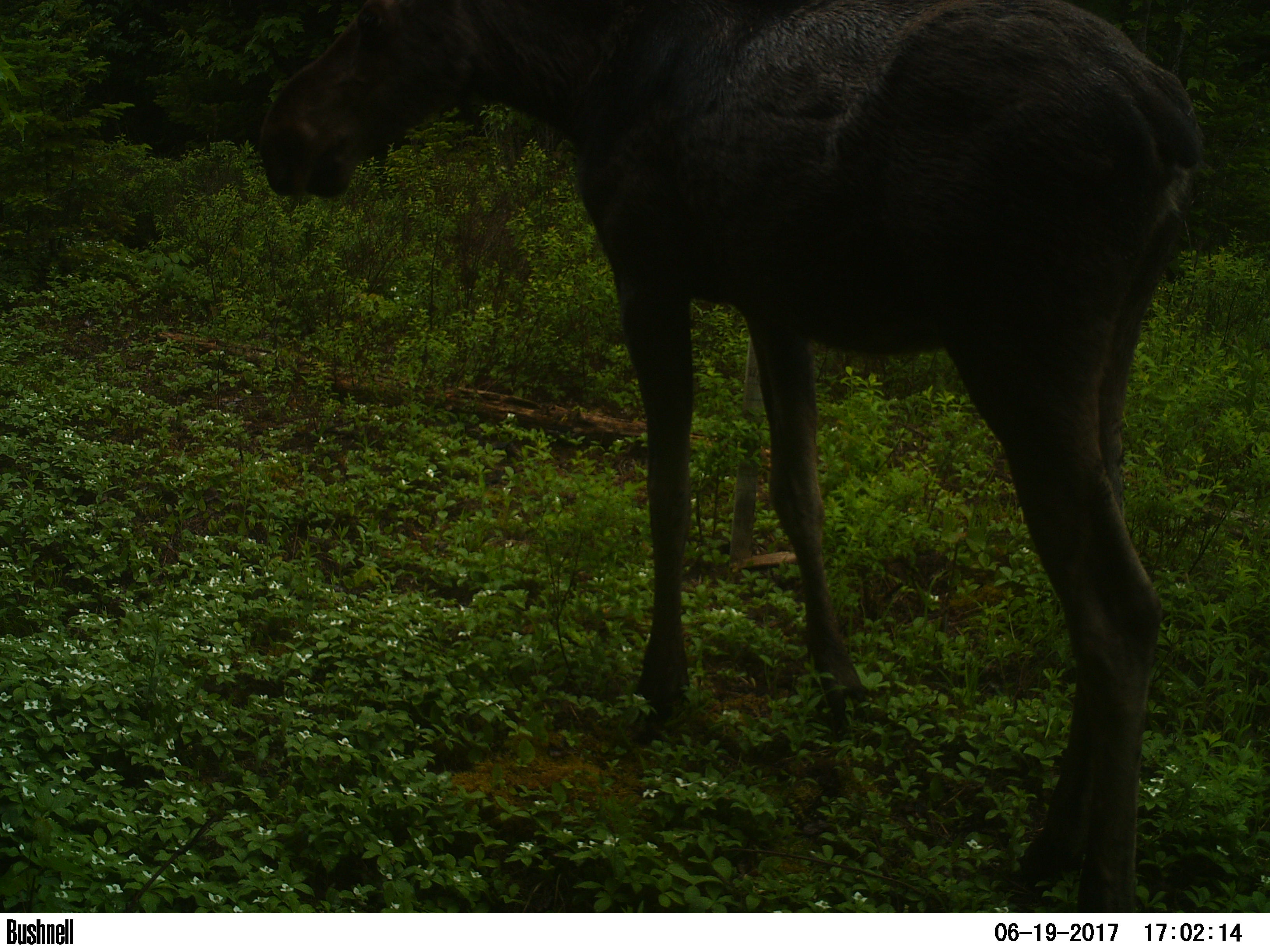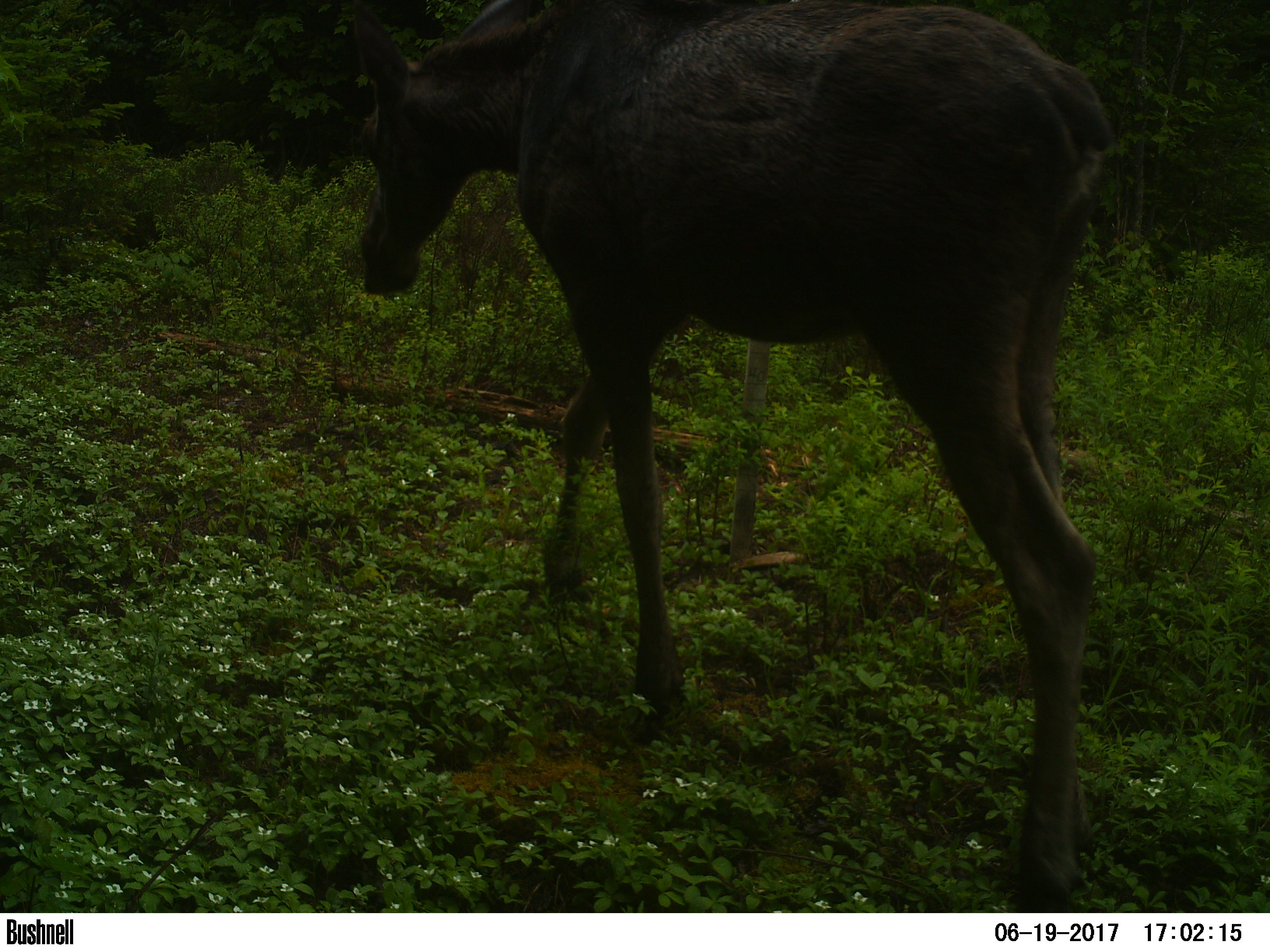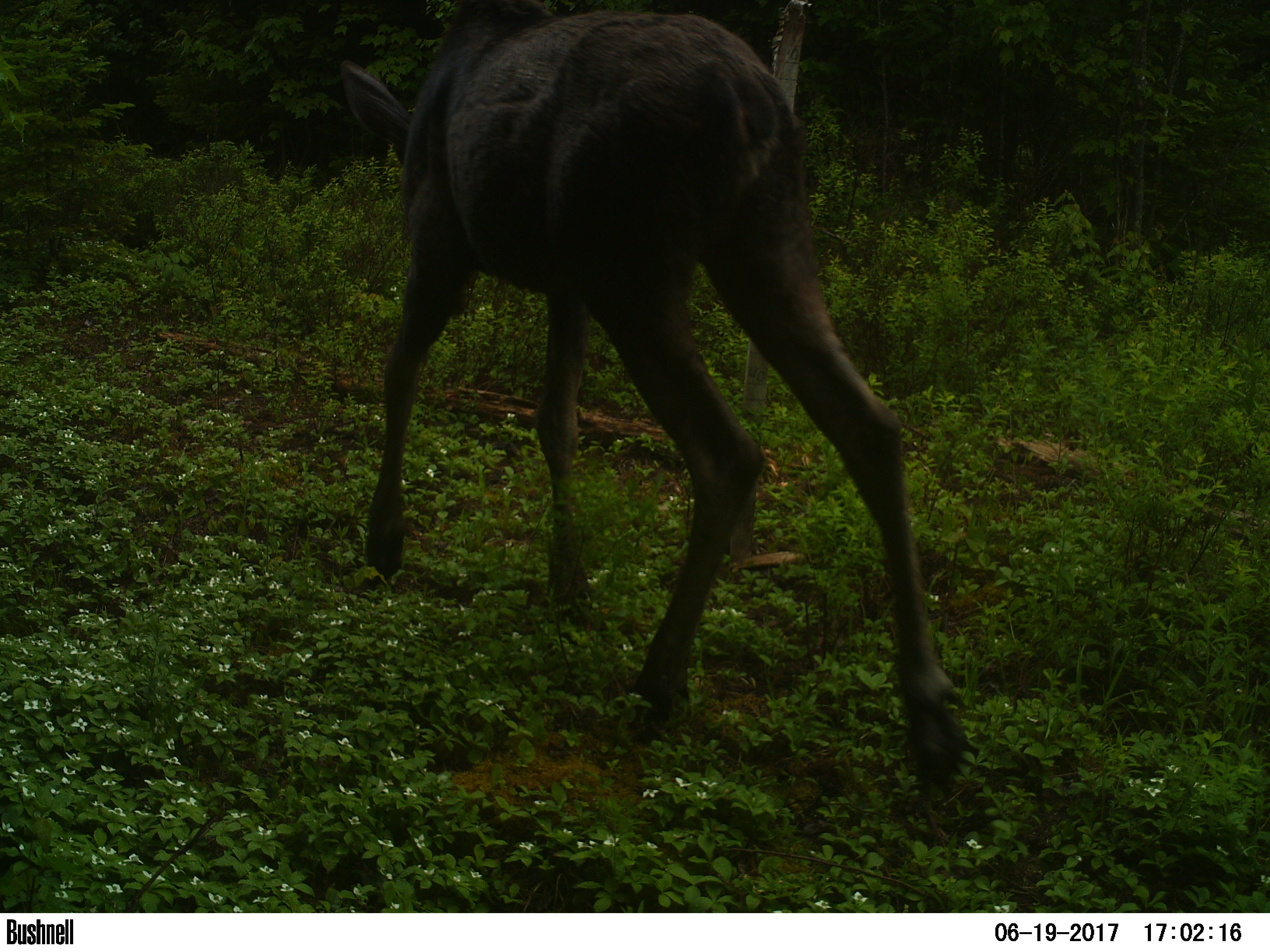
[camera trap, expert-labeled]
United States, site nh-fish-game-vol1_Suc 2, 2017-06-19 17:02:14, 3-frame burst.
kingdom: Animalia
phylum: Chordata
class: Mammalia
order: Artiodactyla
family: Cervidae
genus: Alces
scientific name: Alces alces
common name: moose